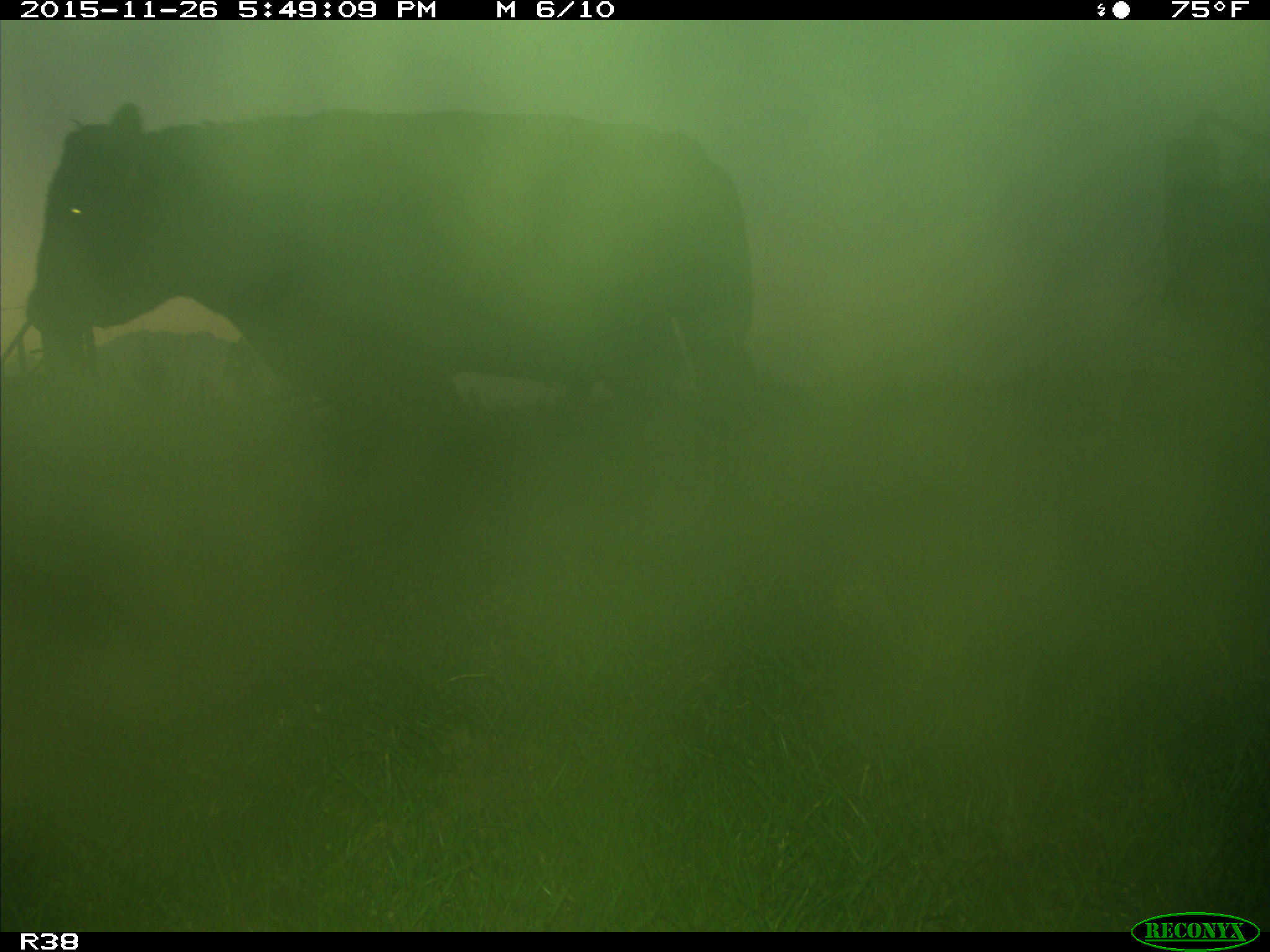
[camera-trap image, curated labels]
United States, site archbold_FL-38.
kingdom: Animalia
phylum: Chordata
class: Mammalia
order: Artiodactyla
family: Bovidae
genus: Bos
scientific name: Bos taurus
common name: domestic cow